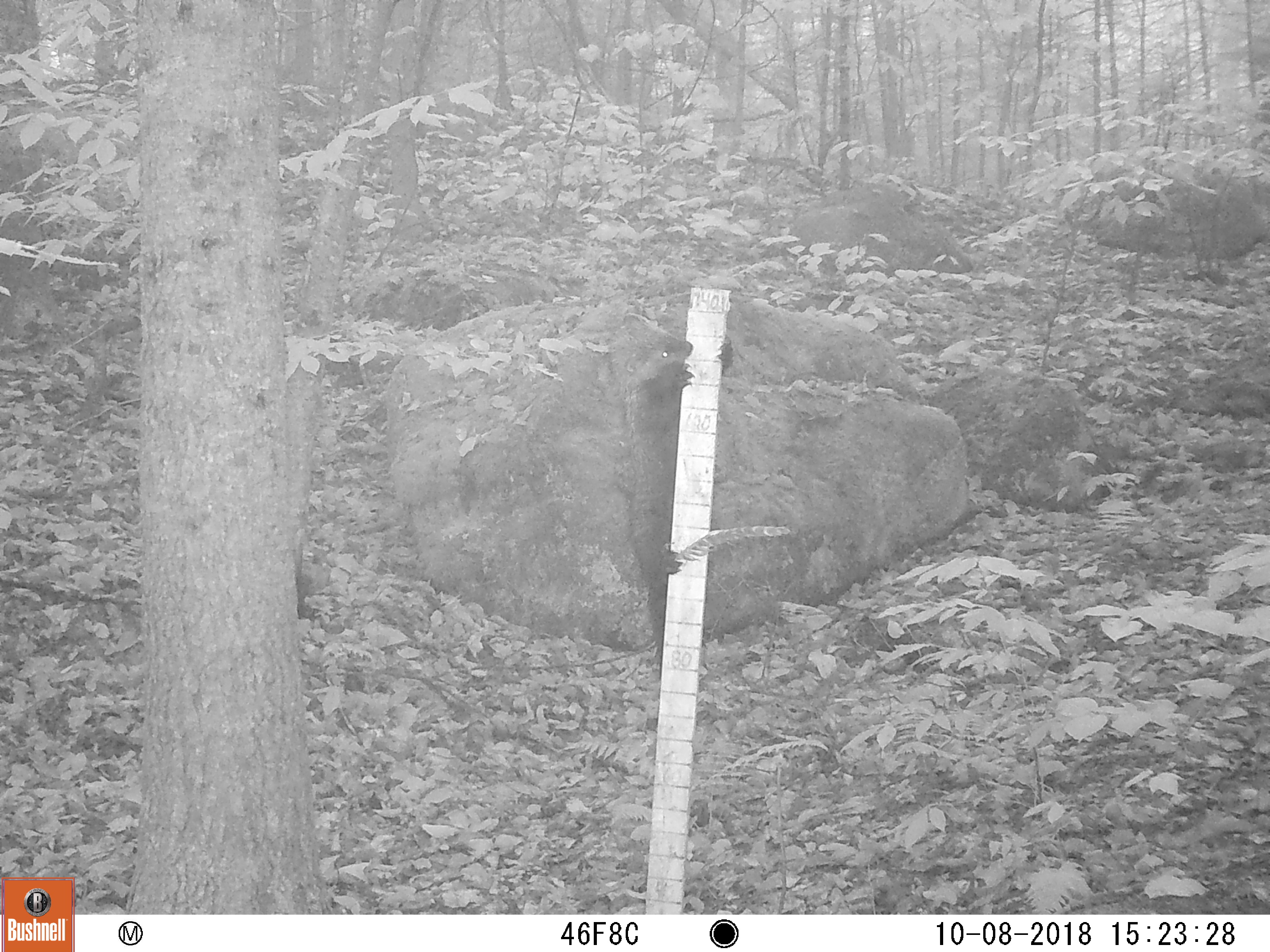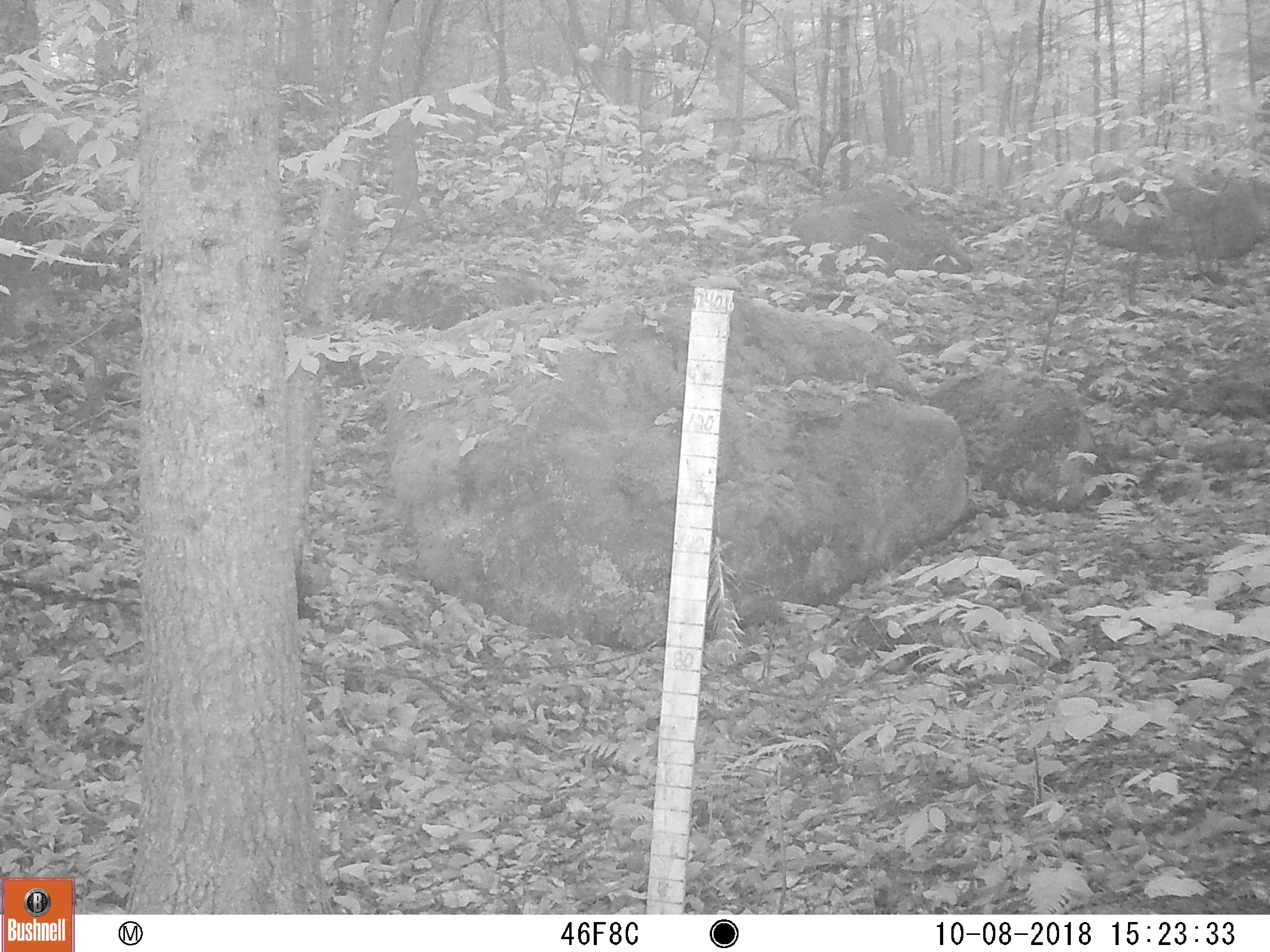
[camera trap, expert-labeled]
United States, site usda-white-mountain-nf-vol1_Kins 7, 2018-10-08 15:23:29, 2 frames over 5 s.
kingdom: Animalia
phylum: Chordata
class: Mammalia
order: Carnivora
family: Mustelidae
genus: Pekania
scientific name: Pekania pennanti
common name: fisher